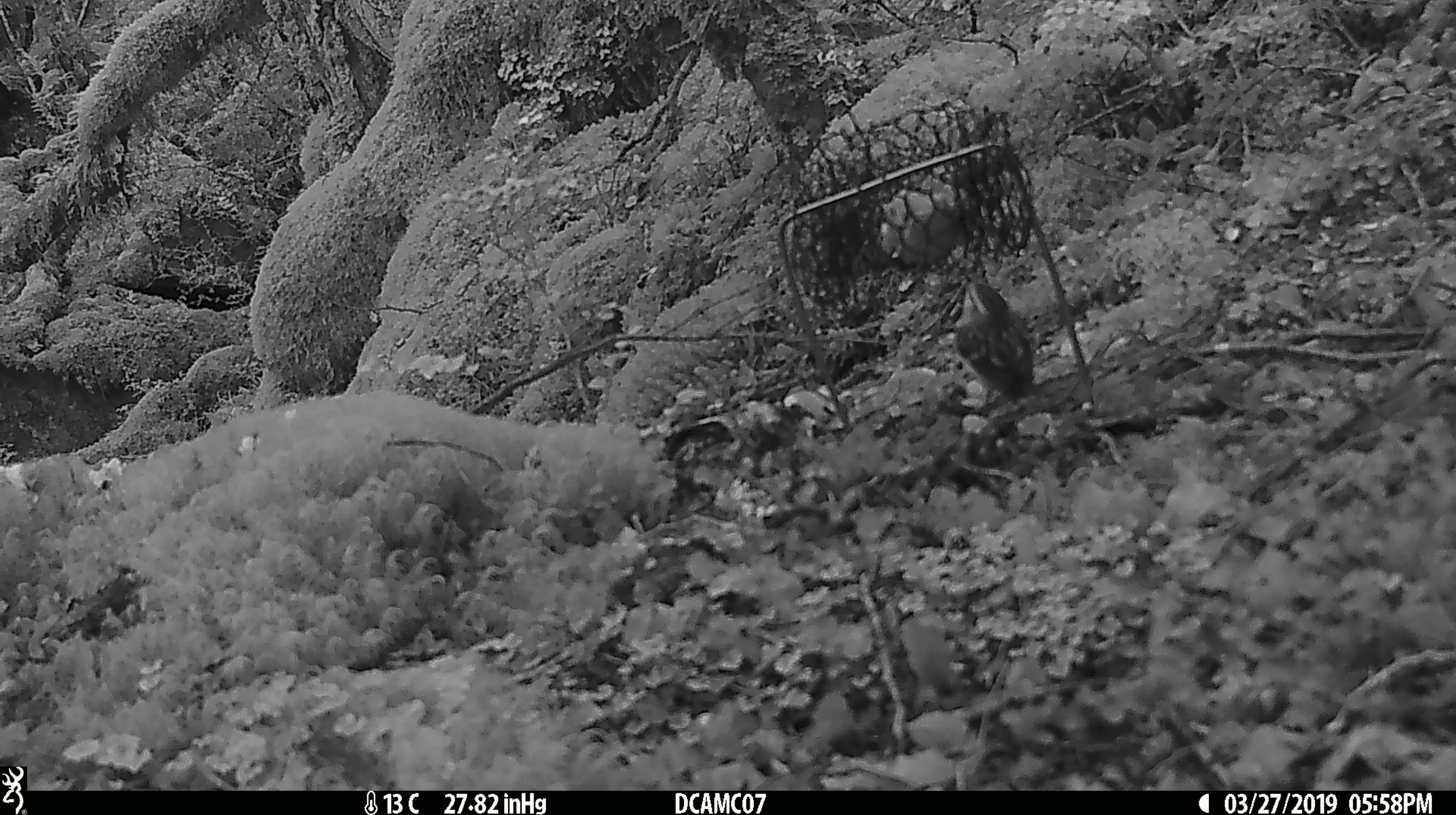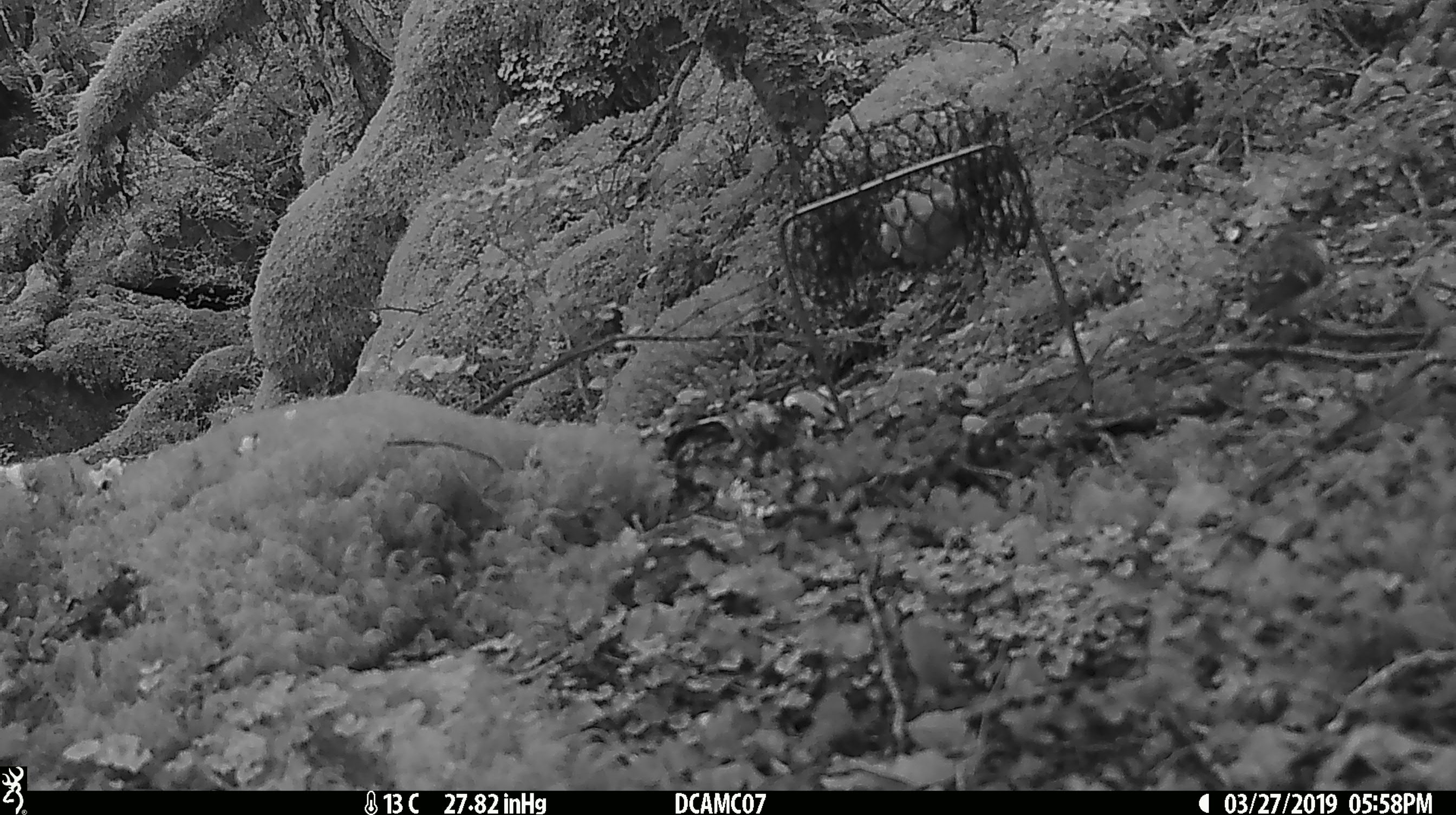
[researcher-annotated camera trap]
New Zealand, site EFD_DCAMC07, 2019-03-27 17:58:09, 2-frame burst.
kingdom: Animalia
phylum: Chordata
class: Aves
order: Passeriformes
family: Acanthisittidae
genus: Acanthisitta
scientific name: Acanthisitta chloris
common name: rifleman